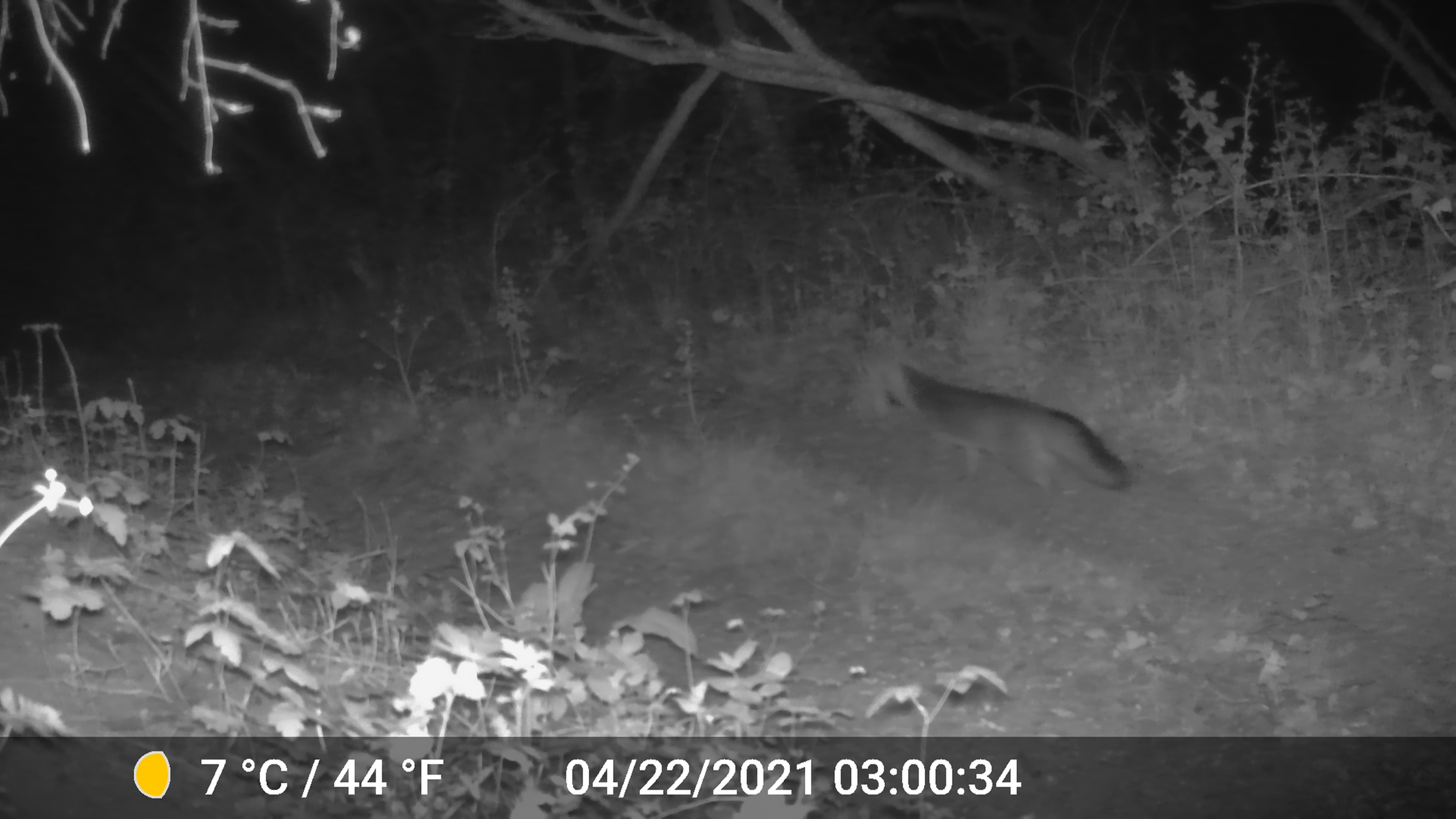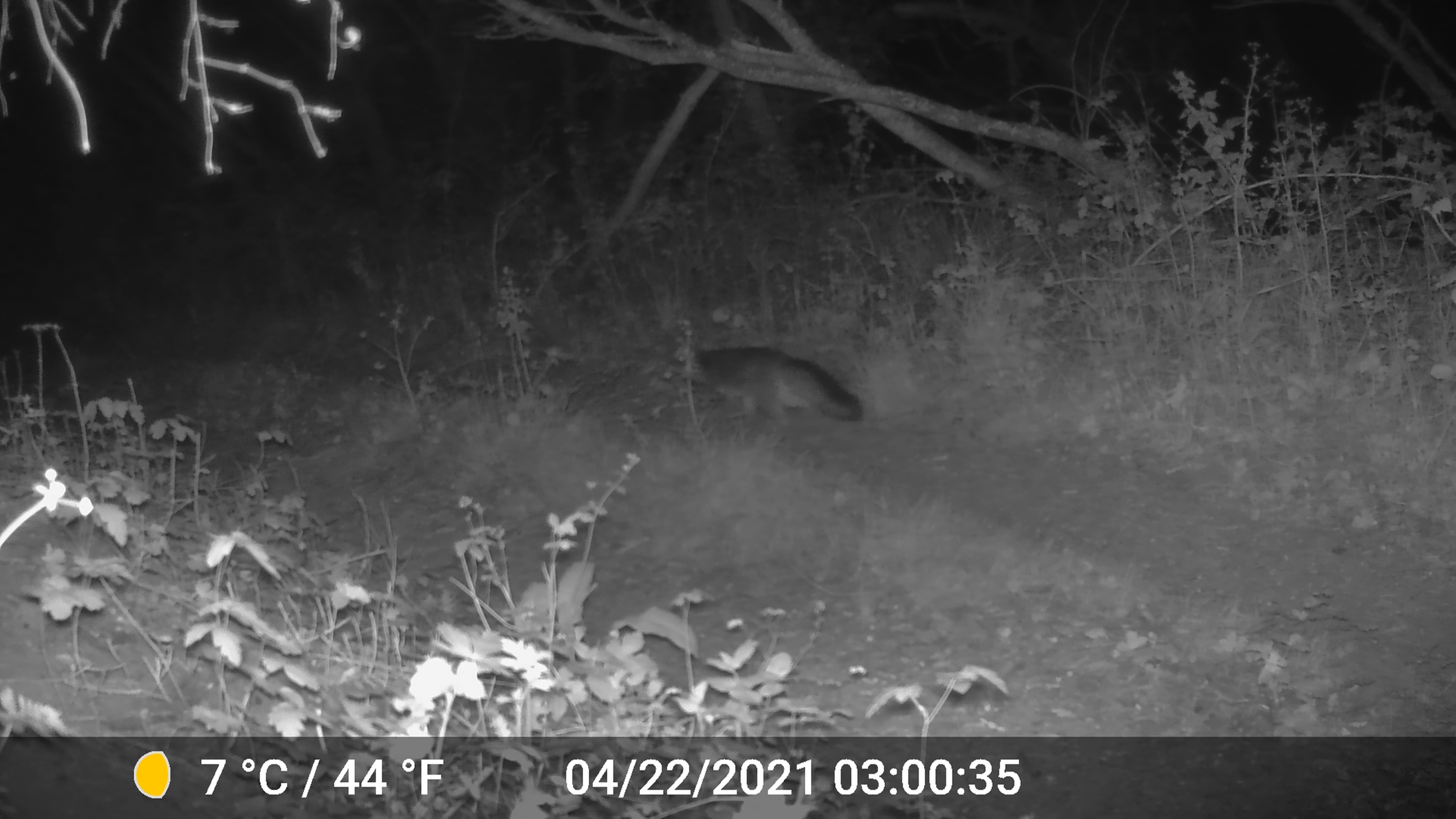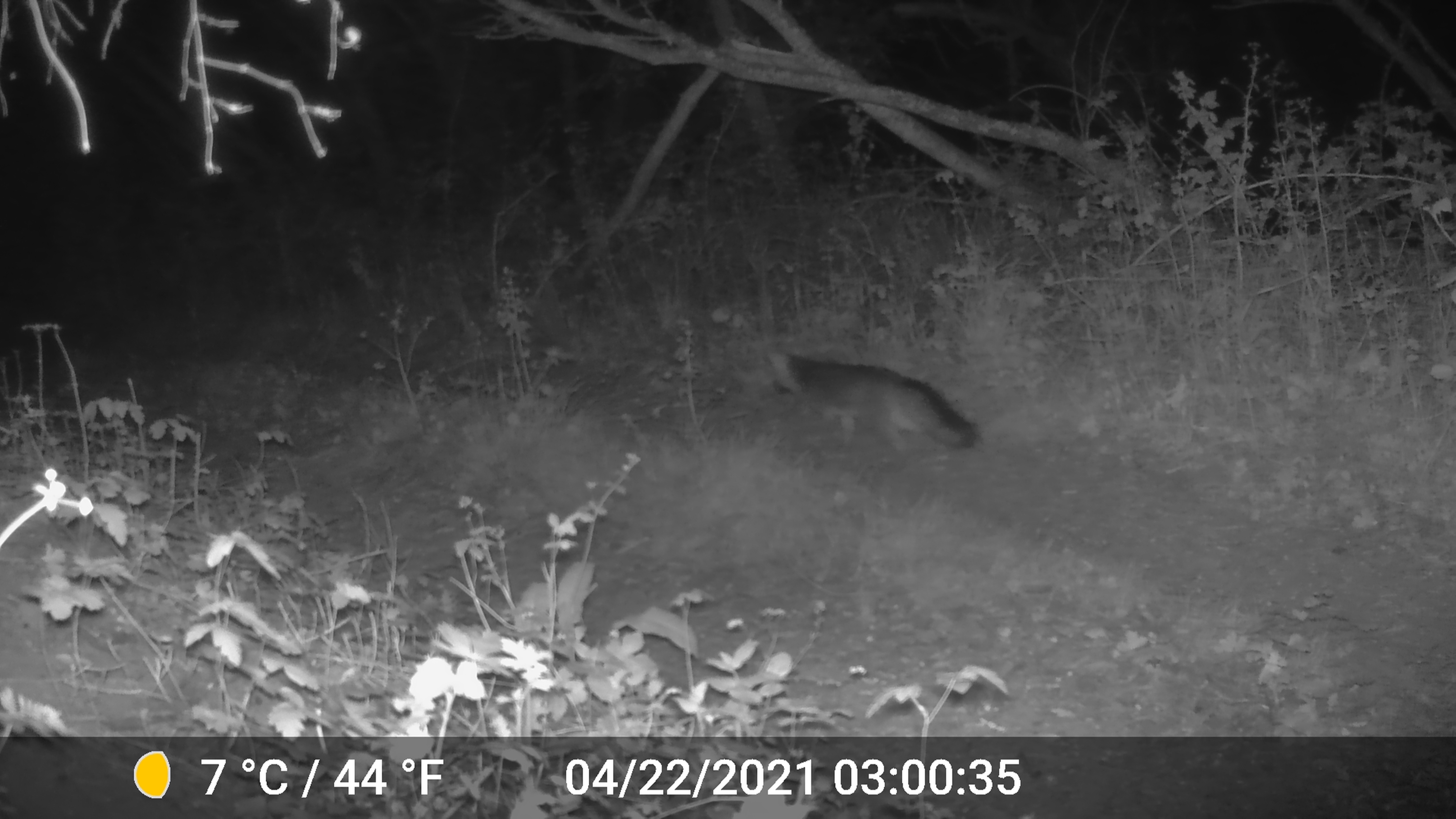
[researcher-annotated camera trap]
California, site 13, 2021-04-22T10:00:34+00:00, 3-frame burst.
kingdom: Animalia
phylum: Chordata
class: Mammalia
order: Carnivora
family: Canidae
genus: Urocyon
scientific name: Urocyon cinereoargenteus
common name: gray fox